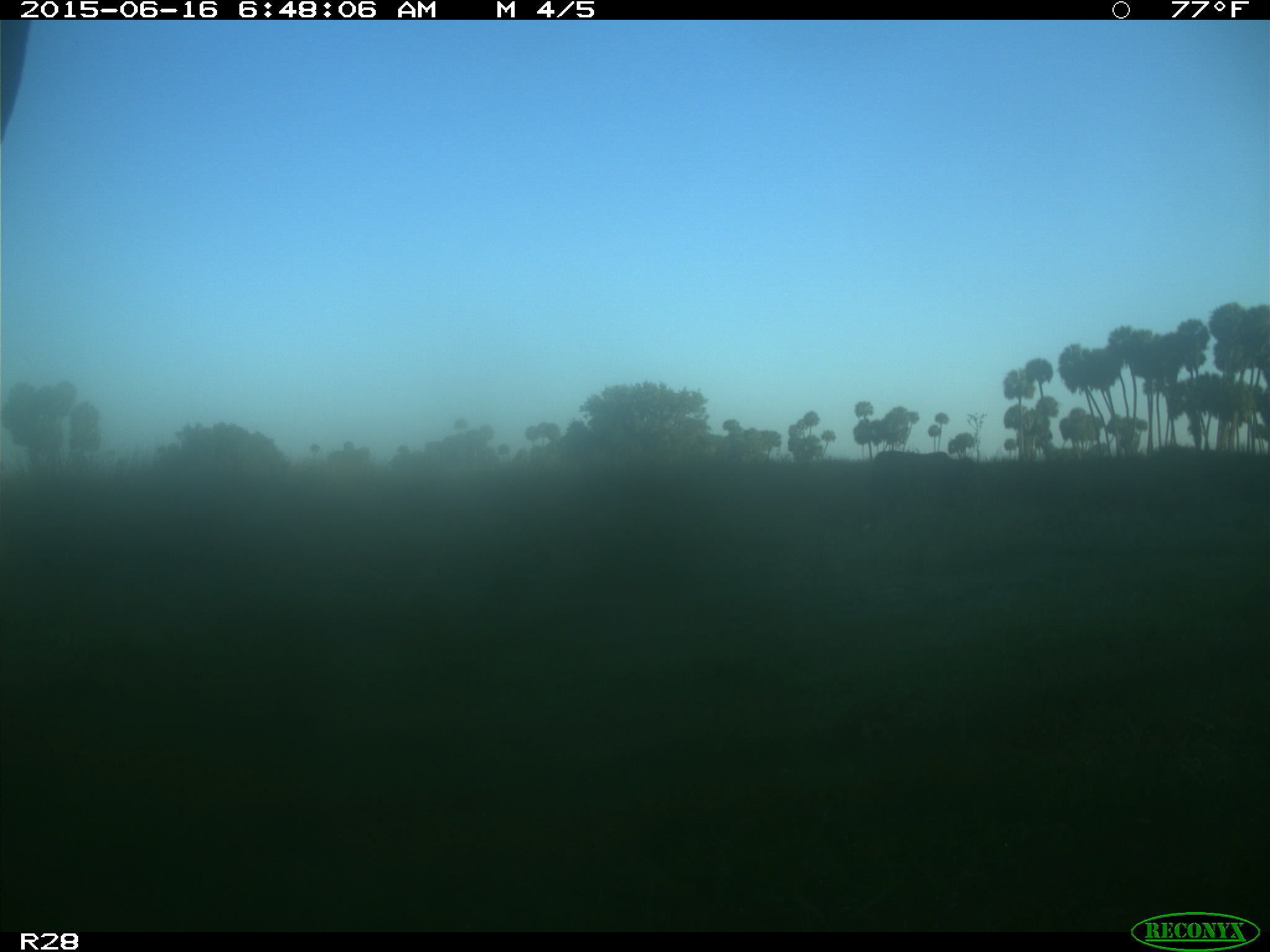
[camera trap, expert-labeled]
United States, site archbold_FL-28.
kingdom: Animalia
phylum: Chordata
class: Mammalia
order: Artiodactyla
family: Bovidae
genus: Bos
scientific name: Bos taurus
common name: domestic cow